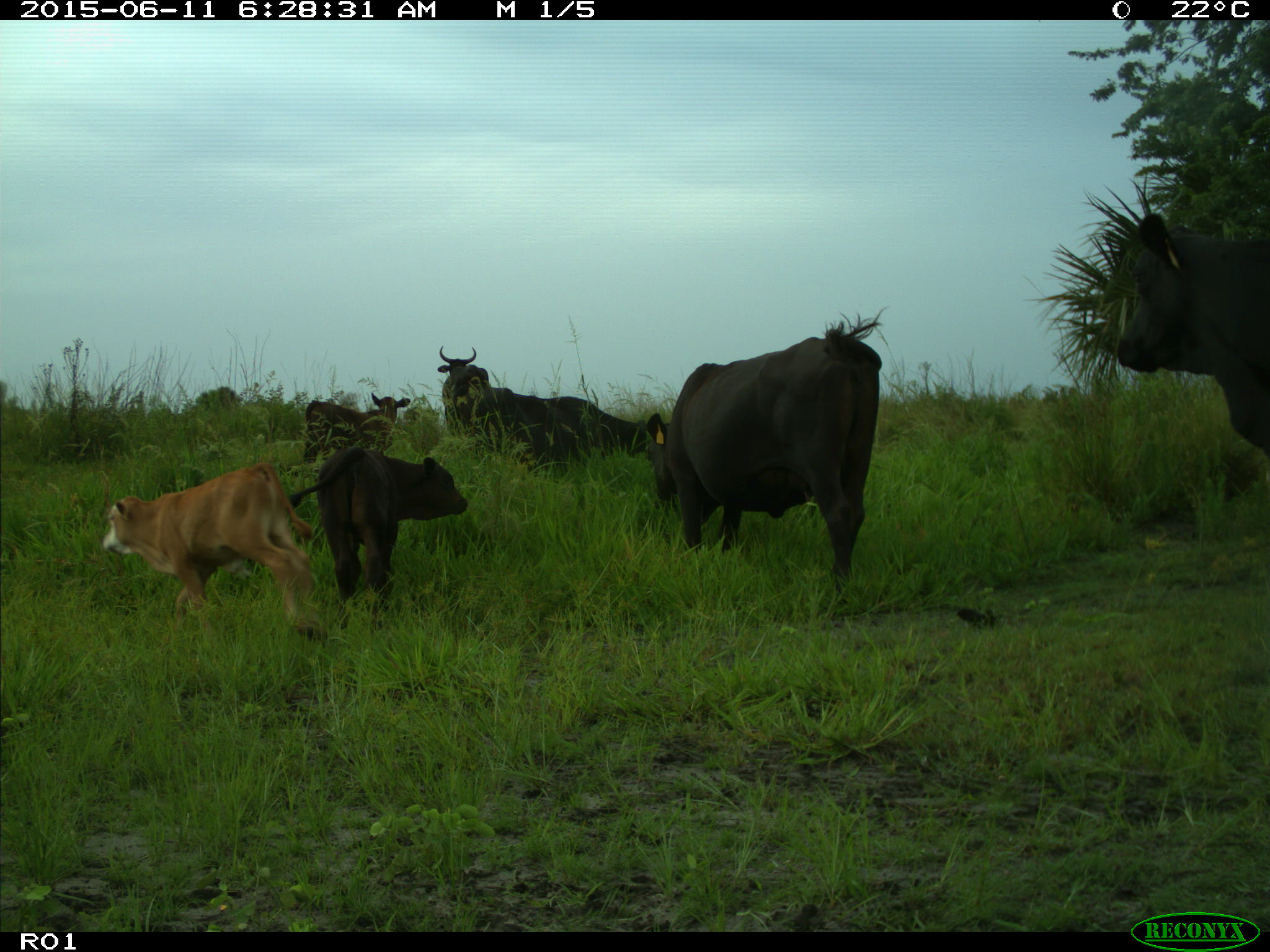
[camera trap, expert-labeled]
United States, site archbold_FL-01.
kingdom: Animalia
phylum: Chordata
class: Mammalia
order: Artiodactyla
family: Bovidae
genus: Bos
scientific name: Bos taurus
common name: domestic cow